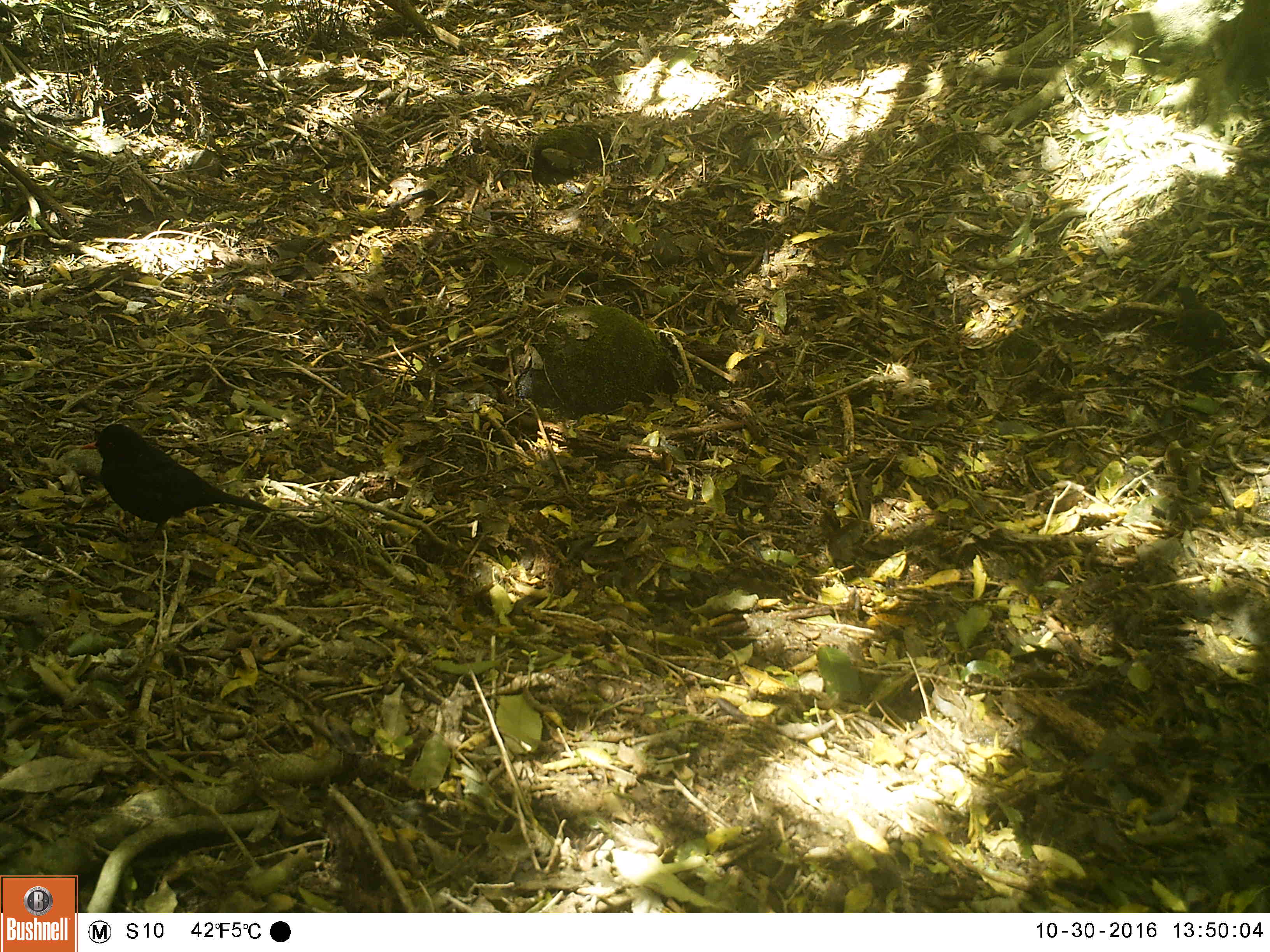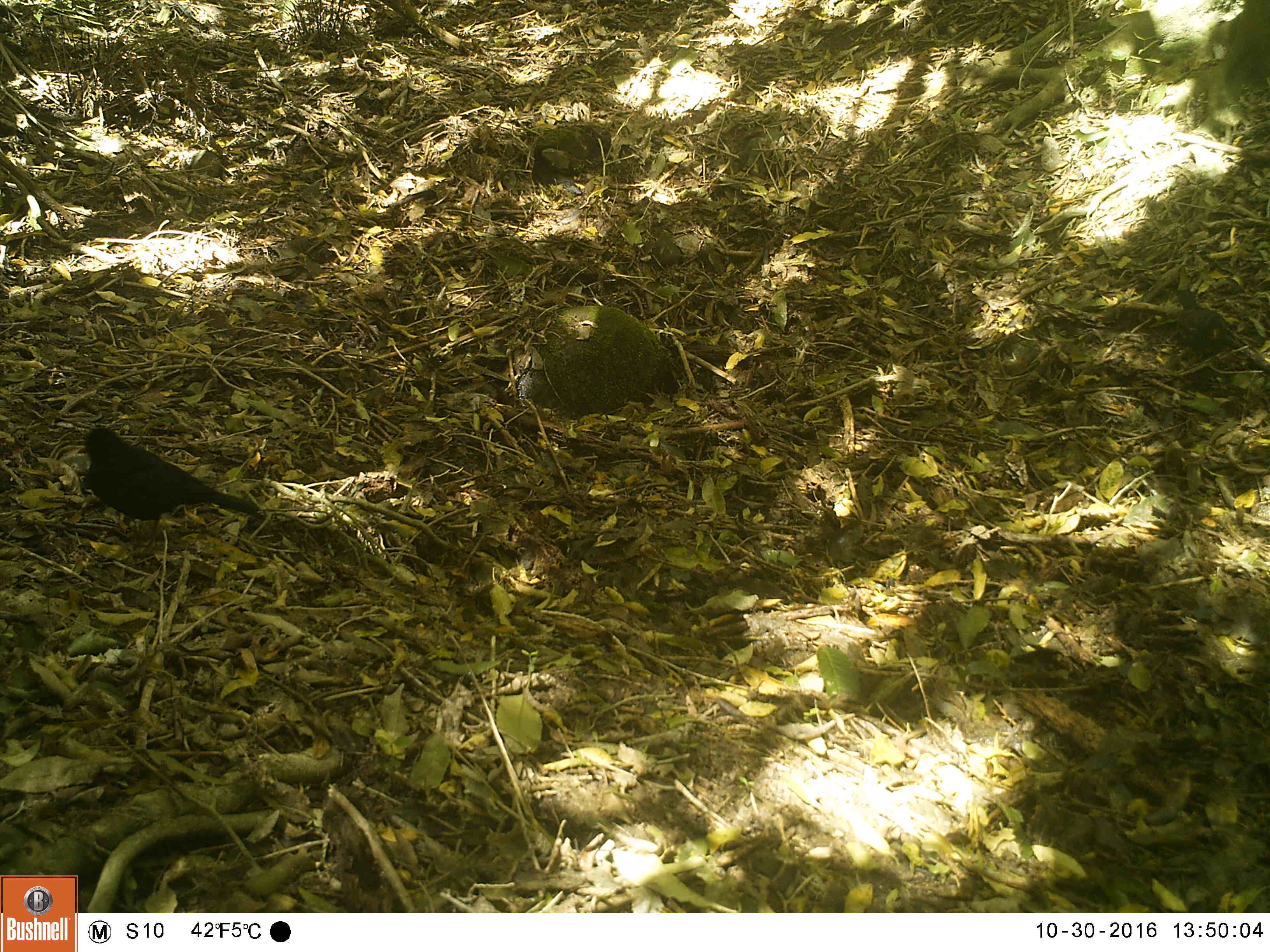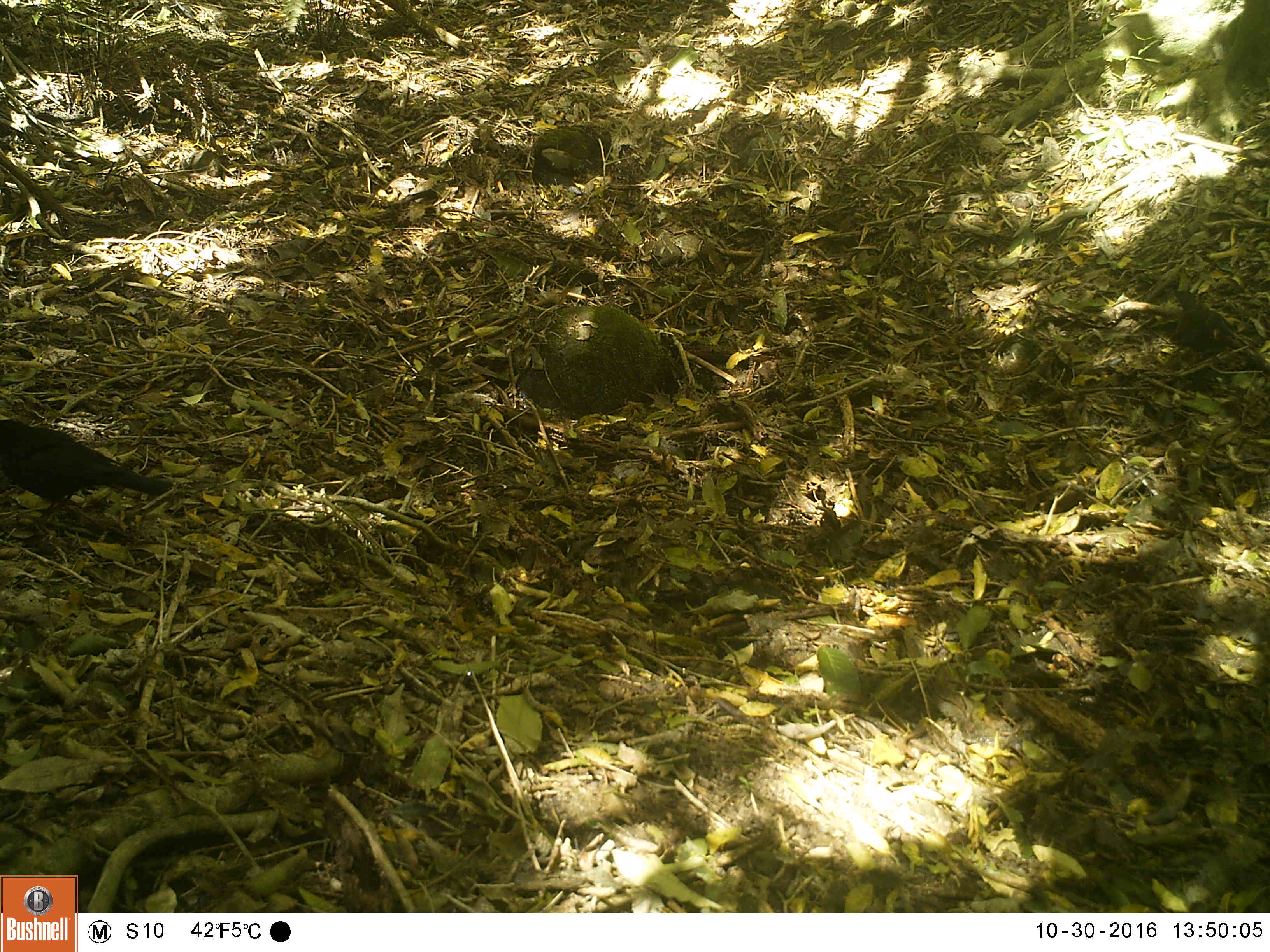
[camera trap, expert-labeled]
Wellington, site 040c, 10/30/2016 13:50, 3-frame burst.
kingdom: Animalia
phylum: Chordata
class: Aves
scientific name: Aves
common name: bird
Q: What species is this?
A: Bird (Aves).